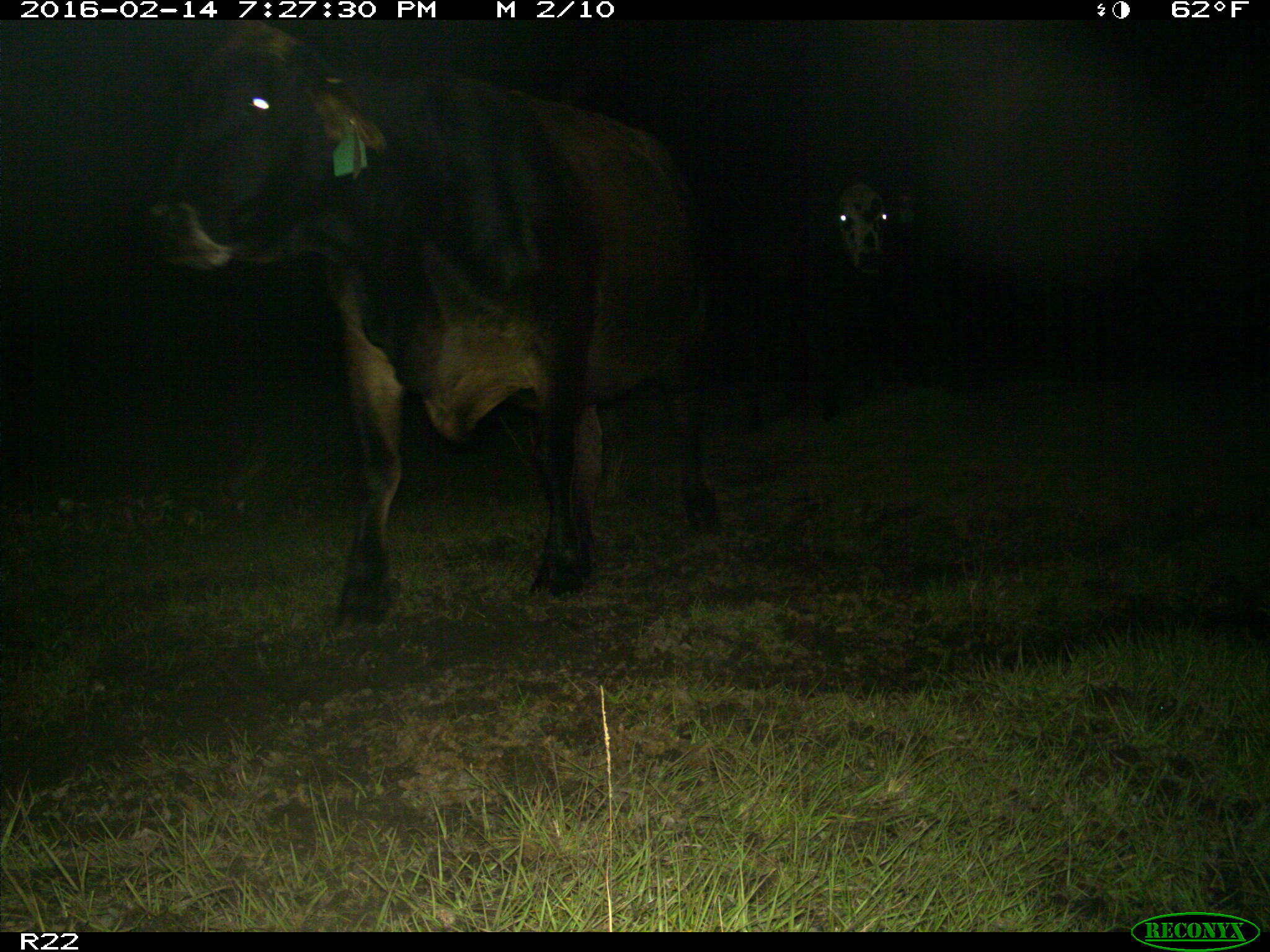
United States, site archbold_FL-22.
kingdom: Animalia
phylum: Chordata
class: Mammalia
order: Artiodactyla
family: Bovidae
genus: Bos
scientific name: Bos taurus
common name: domestic cow